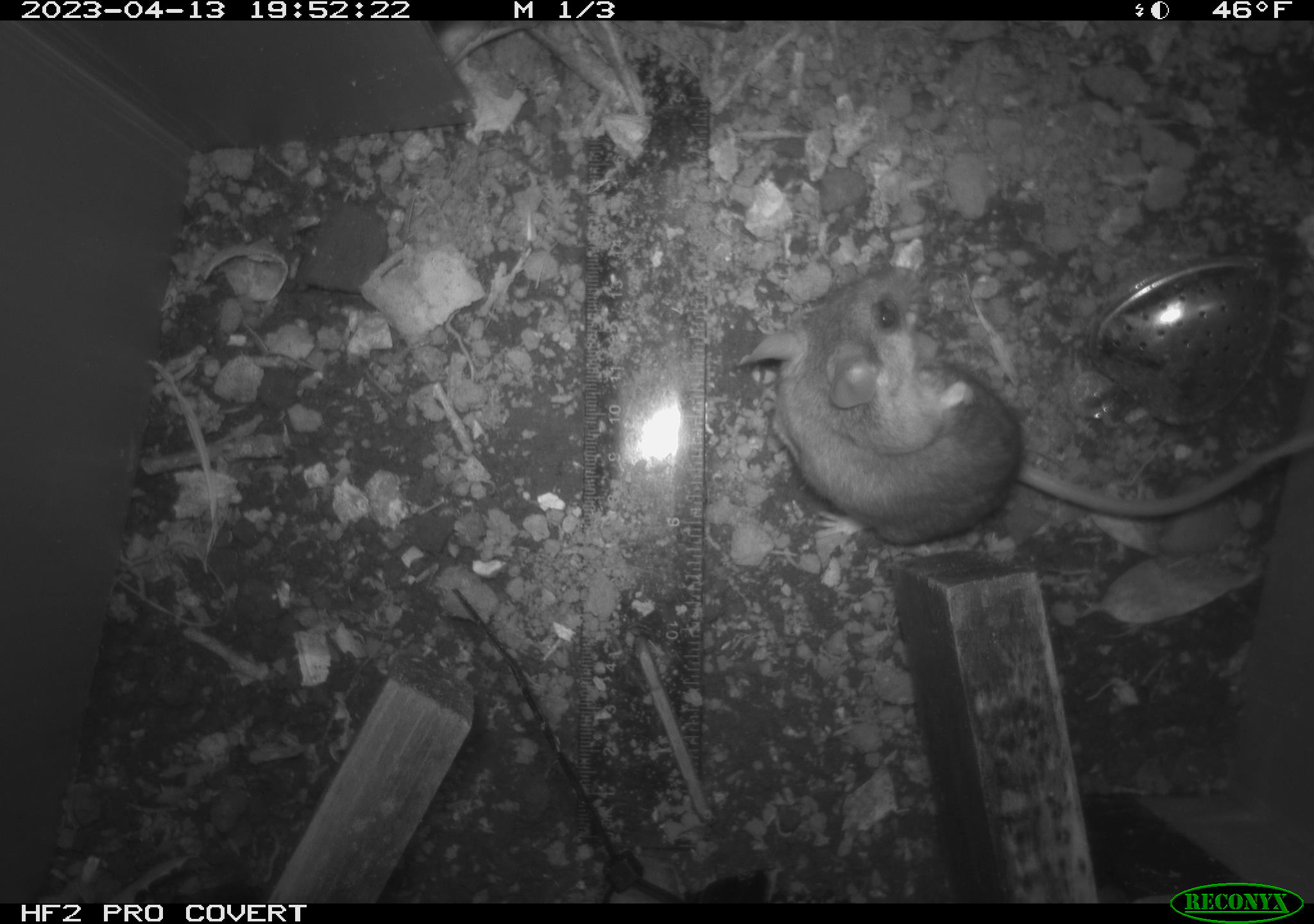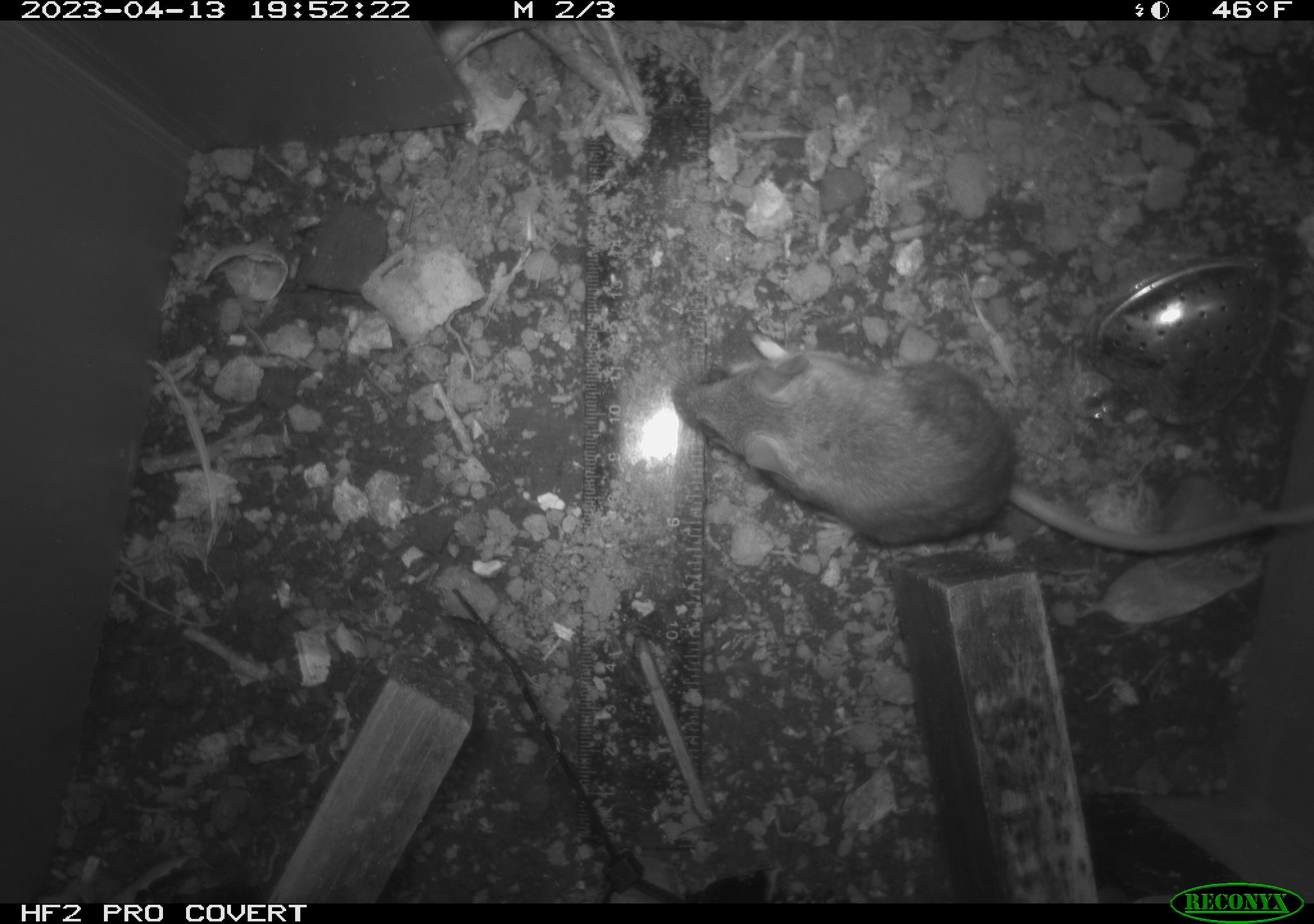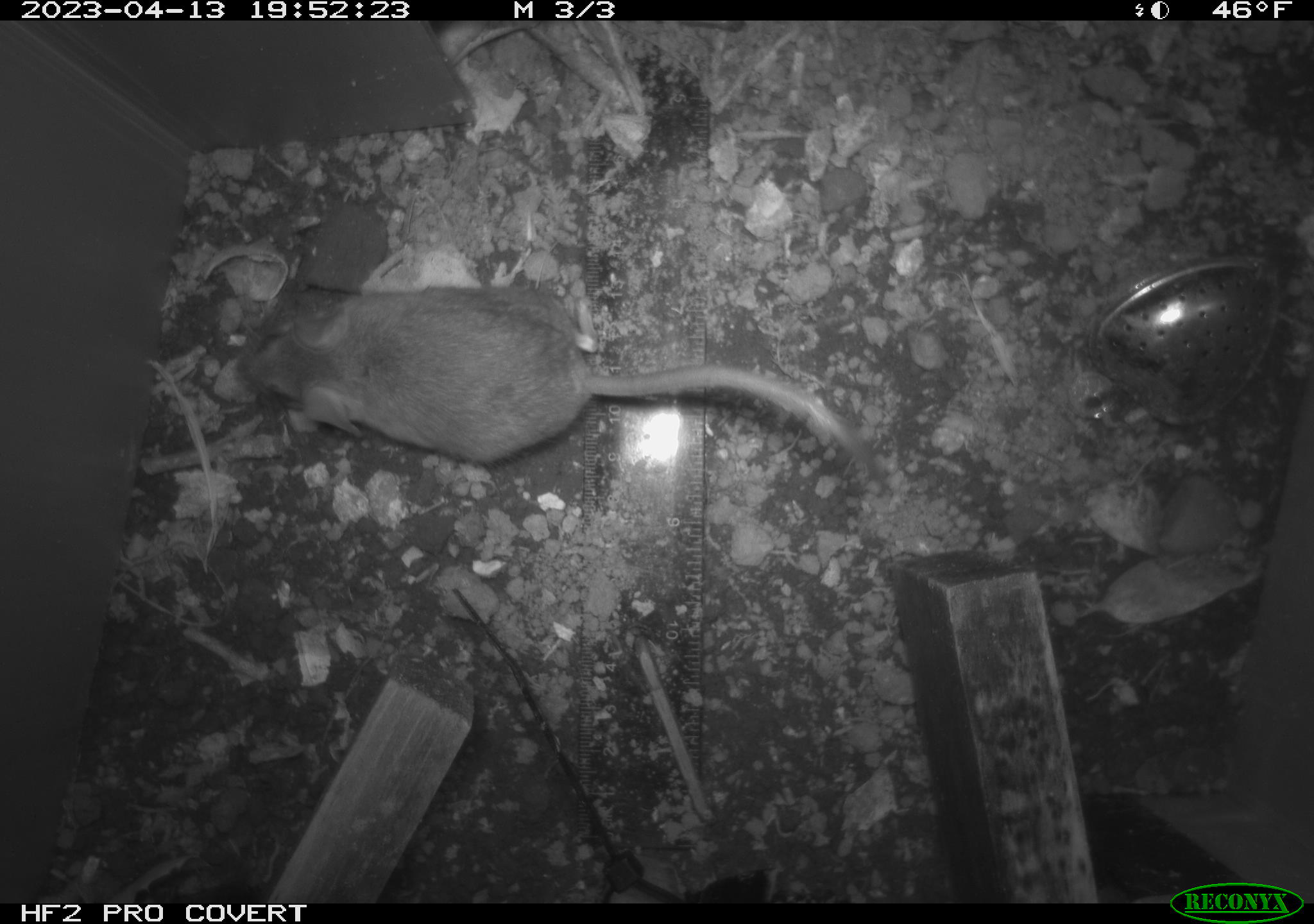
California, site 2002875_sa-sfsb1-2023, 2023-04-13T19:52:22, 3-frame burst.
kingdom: Animalia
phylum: Chordata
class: Mammalia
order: Rodentia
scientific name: Rodentia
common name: mouse species